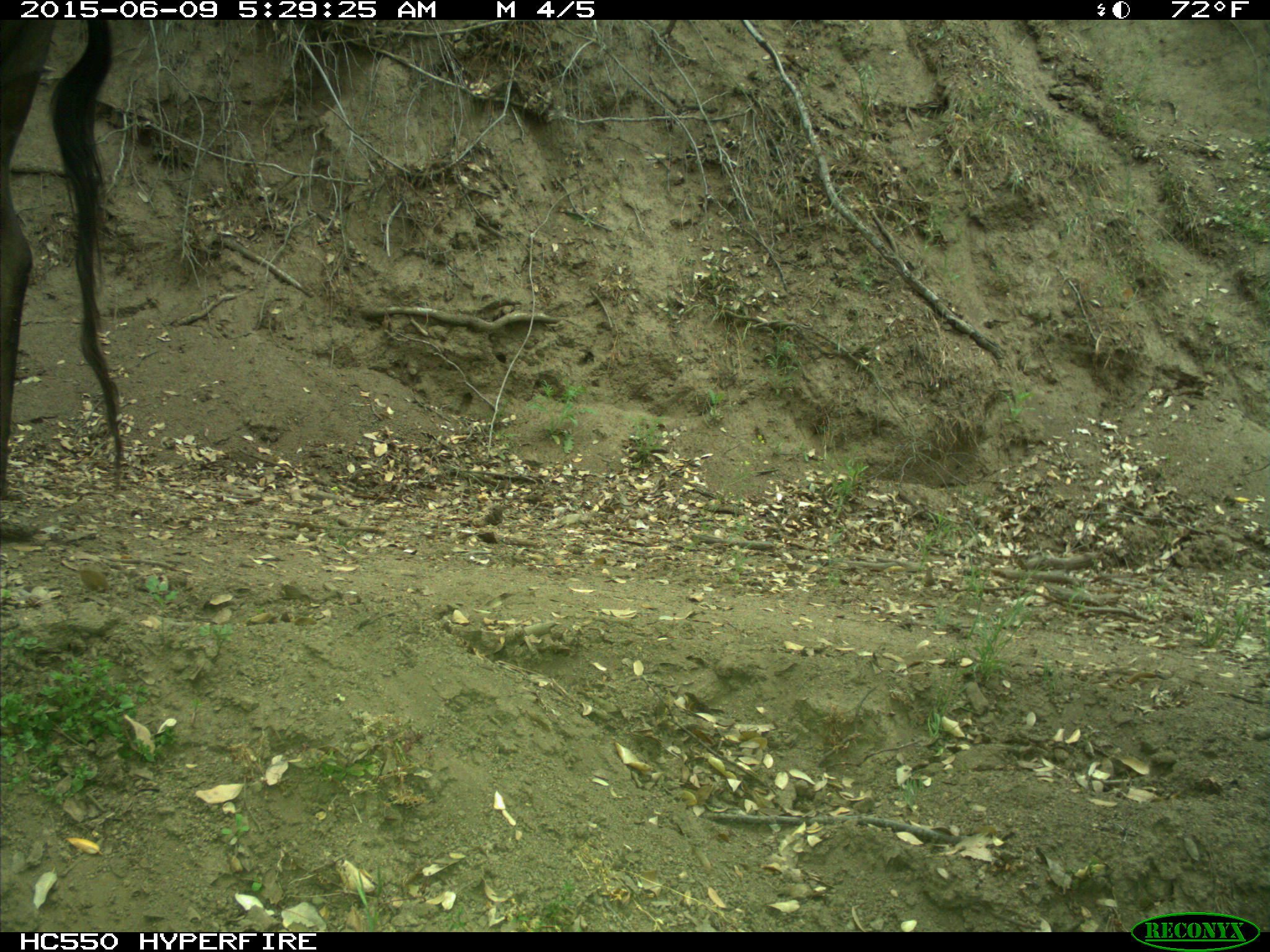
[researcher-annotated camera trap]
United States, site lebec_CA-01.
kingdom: Animalia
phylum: Chordata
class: Mammalia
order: Artiodactyla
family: Bovidae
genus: Bos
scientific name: Bos taurus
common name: domestic cow